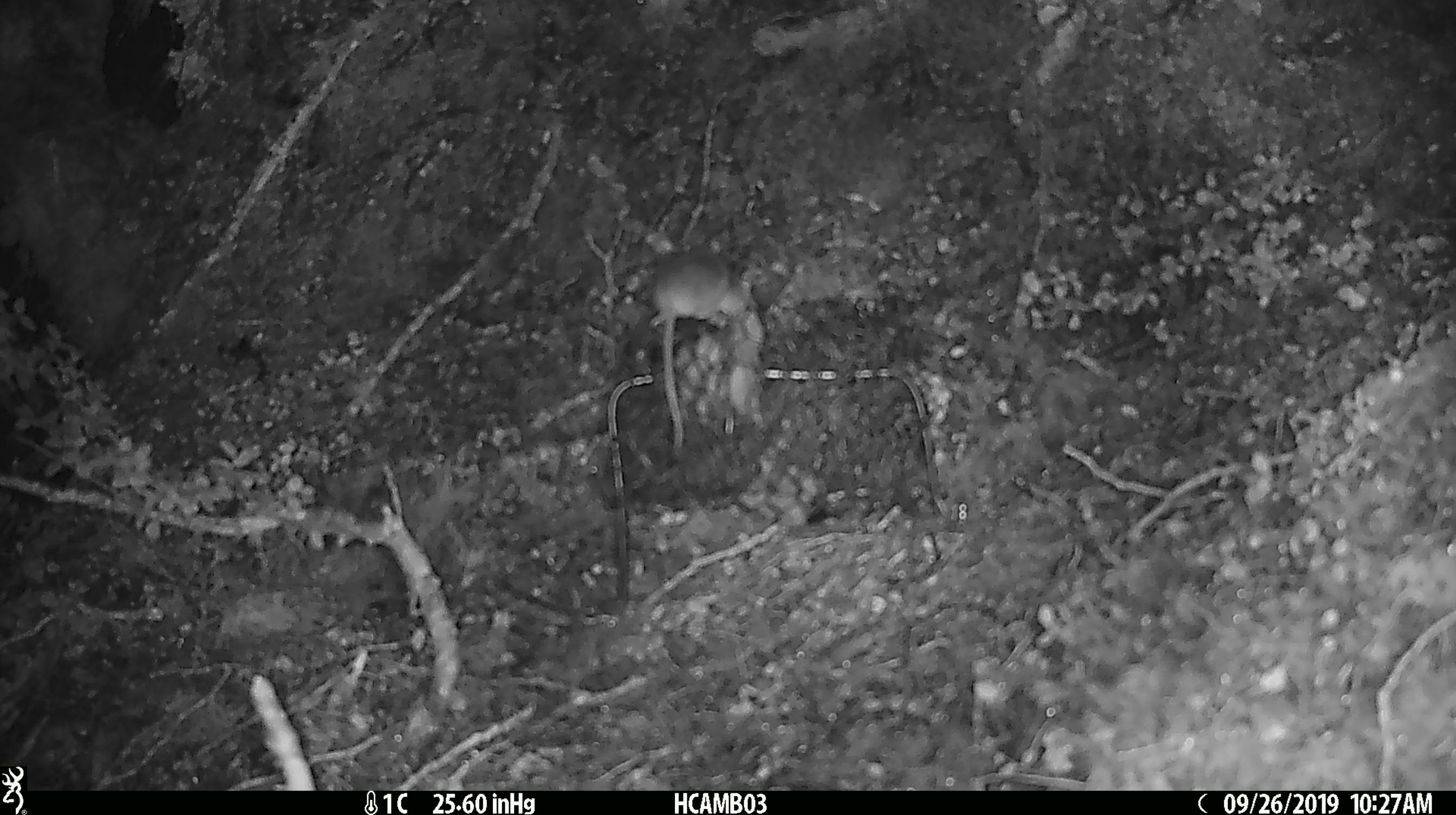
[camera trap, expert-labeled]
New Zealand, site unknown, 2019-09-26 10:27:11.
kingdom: Animalia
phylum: Chordata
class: Mammalia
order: Rodentia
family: Muridae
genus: Mus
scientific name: Mus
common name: mouse